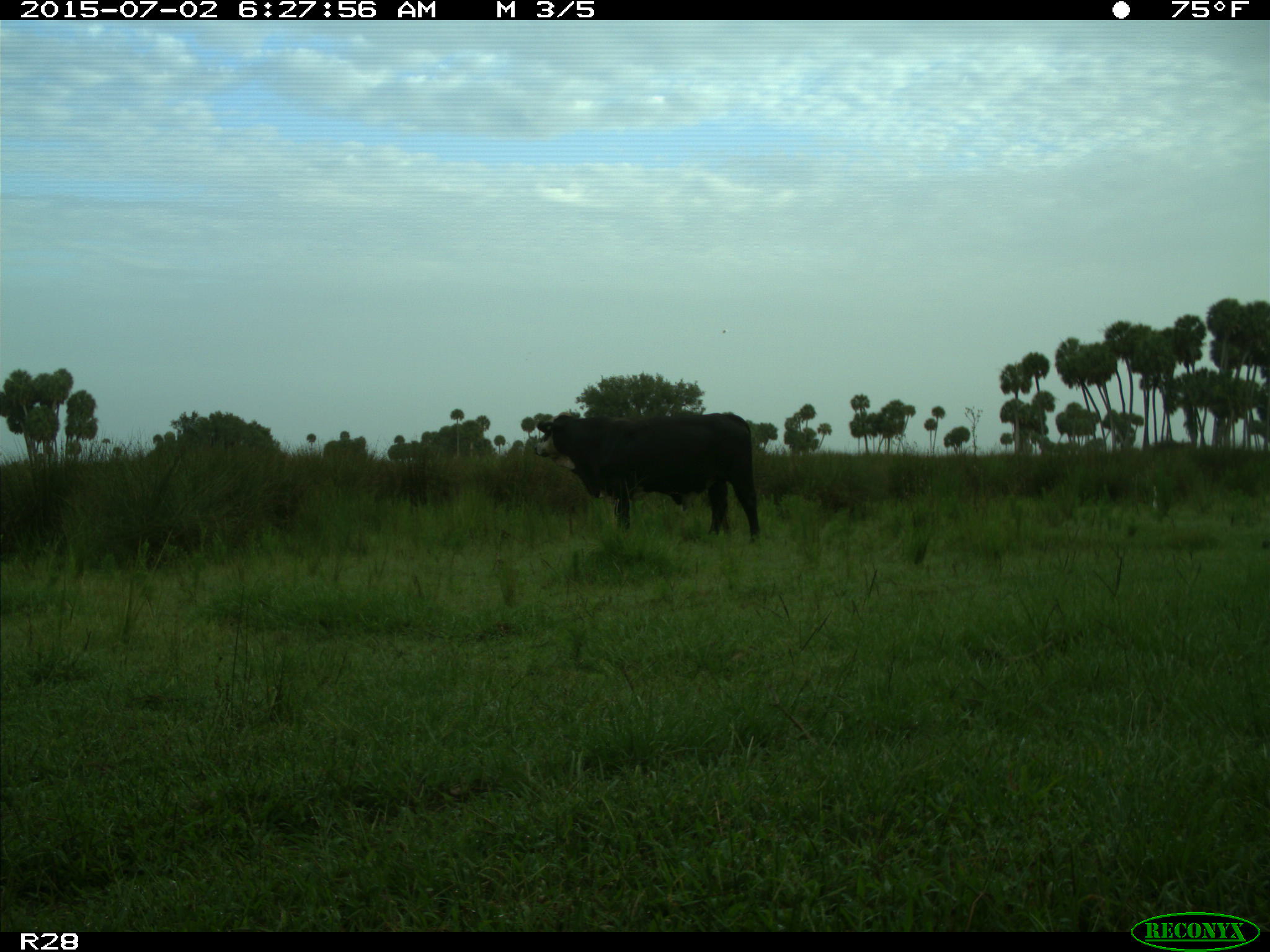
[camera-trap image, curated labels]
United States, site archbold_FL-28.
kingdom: Animalia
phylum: Chordata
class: Mammalia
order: Artiodactyla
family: Bovidae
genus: Bos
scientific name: Bos taurus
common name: domestic cow